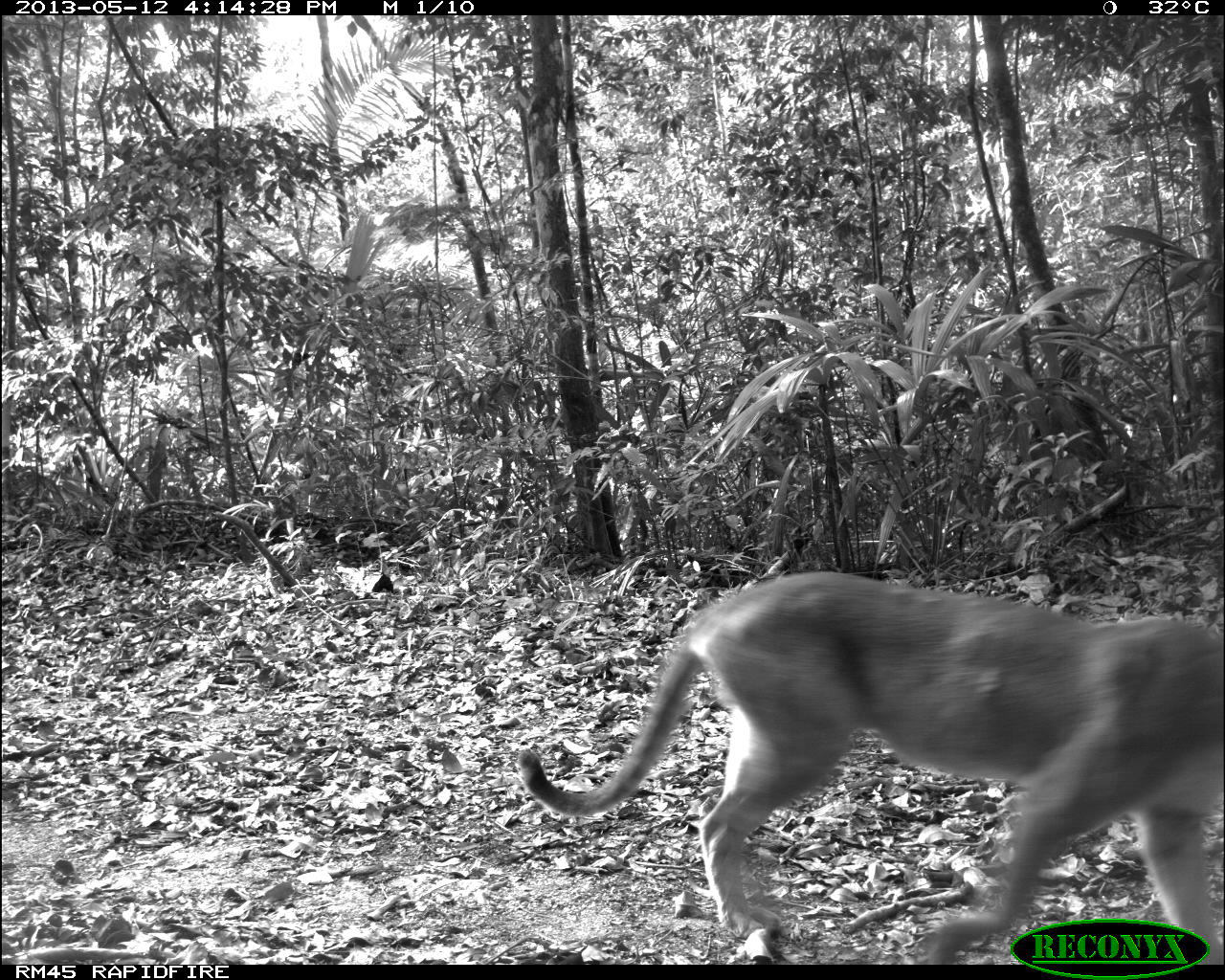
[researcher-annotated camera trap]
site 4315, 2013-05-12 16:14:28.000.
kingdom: Animalia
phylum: Chordata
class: Mammalia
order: Carnivora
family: Felidae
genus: Puma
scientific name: Puma concolor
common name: mountain lion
Puma concolor (mountain lion), count 1.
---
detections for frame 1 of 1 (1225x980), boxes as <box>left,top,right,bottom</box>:
puma concolor: <box>517,570,1225,964</box>